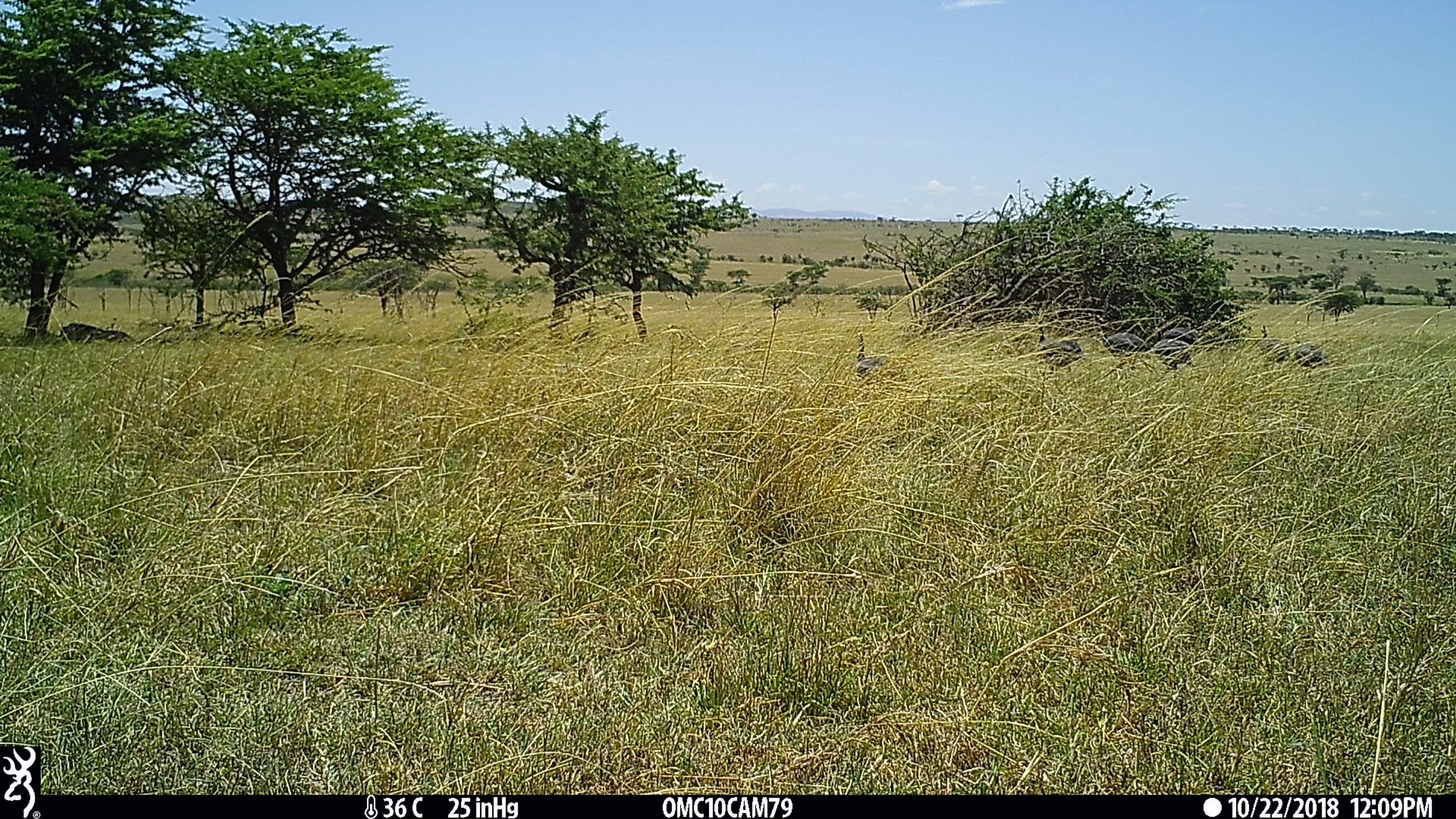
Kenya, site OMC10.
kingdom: Animalia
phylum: Chordata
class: Aves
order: Galliformes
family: Numididae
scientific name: Numididae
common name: guineafowl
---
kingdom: Animalia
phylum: Chordata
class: Mammalia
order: Artiodactyla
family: Suidae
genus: Phacochoerus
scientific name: Phacochoerus africanus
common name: common warthog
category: warthog